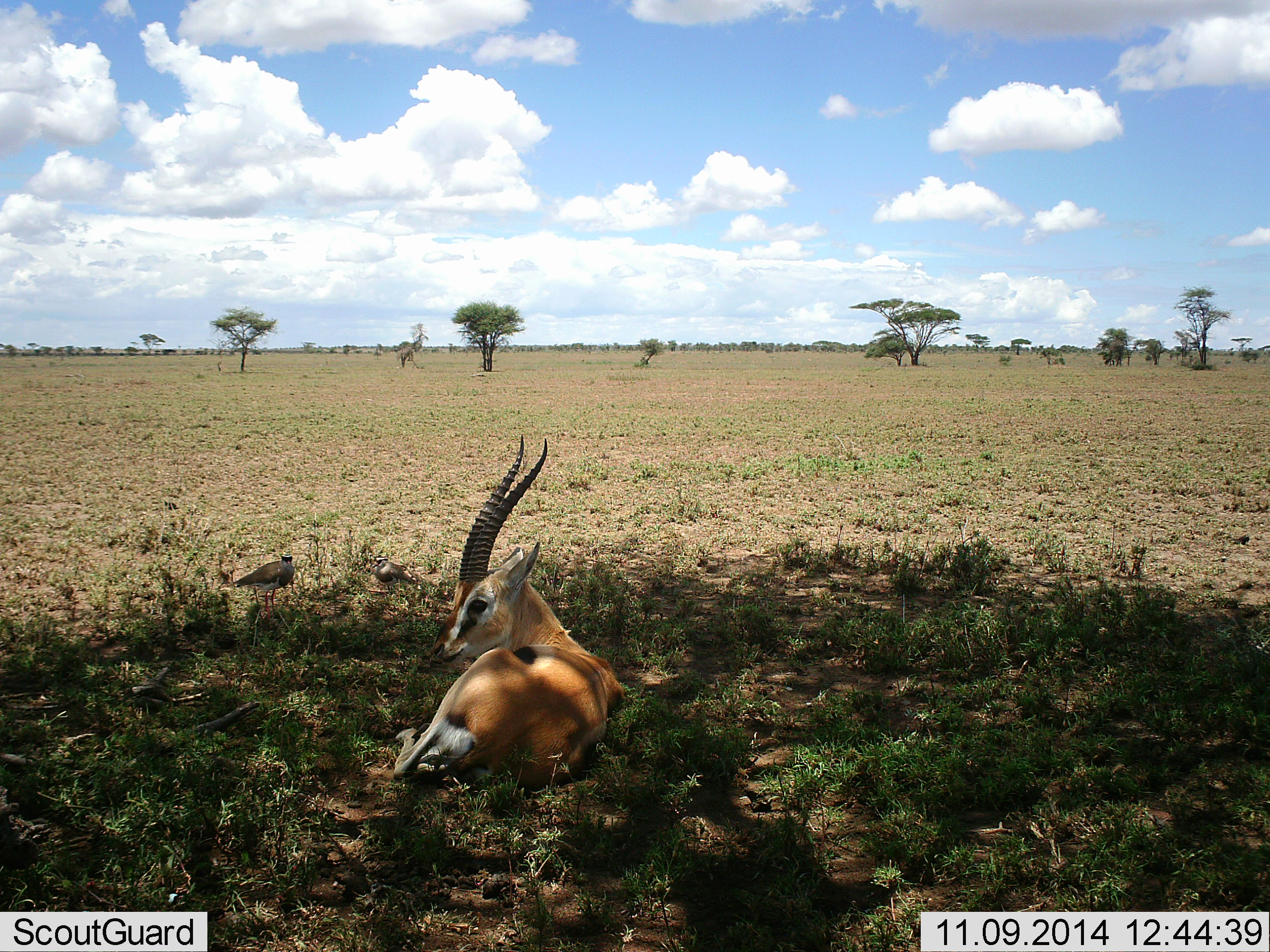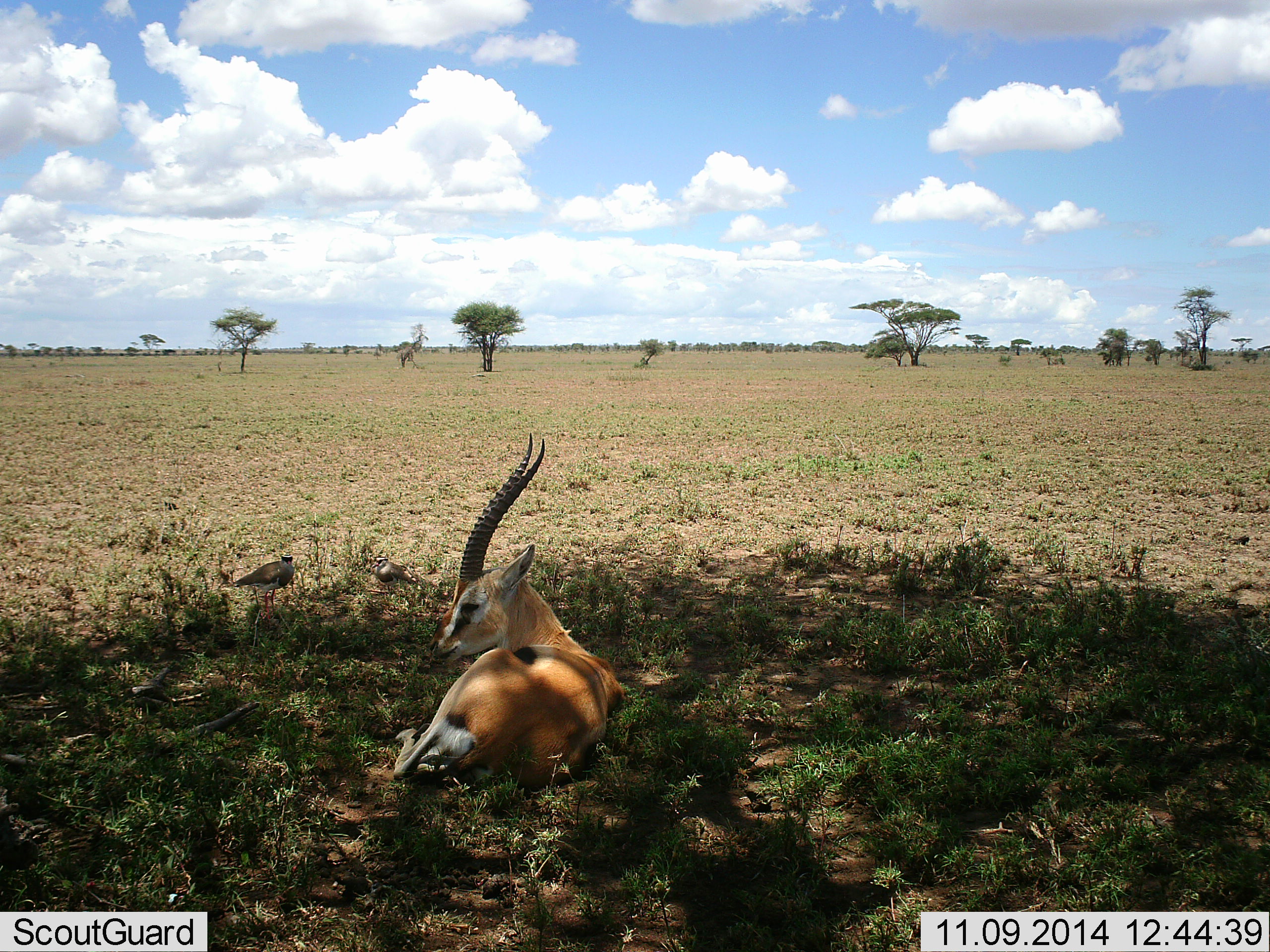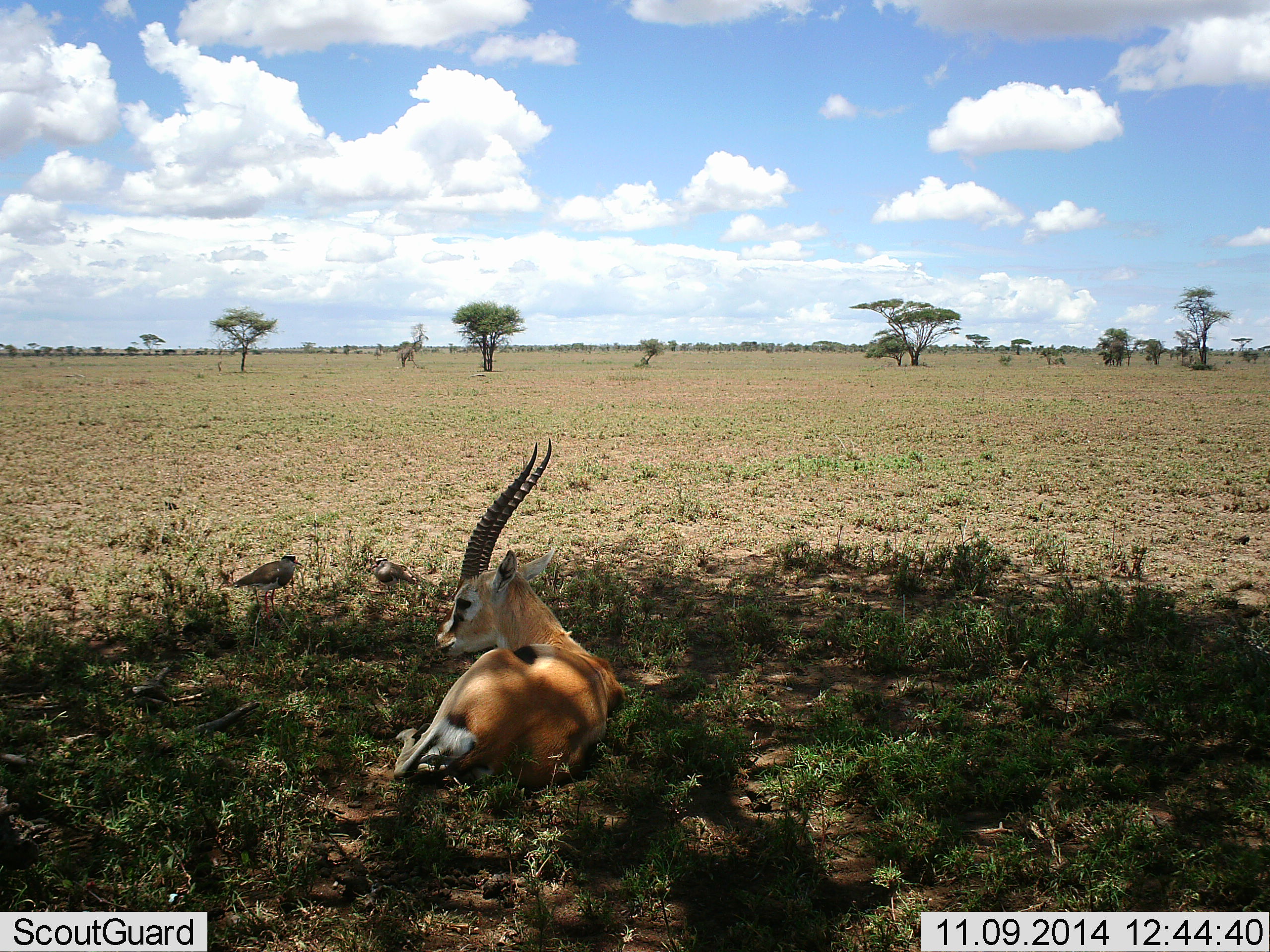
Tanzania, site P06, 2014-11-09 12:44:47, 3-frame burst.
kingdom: Animalia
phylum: Chordata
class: Mammalia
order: Artiodactyla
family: Bovidae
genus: Eudorcas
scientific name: Eudorcas thomsonii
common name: thomson's gazelle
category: gazellethomsons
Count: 1.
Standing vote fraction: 0%.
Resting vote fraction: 100%.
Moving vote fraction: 0%.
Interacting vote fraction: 0%.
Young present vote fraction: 0%.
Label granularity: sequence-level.